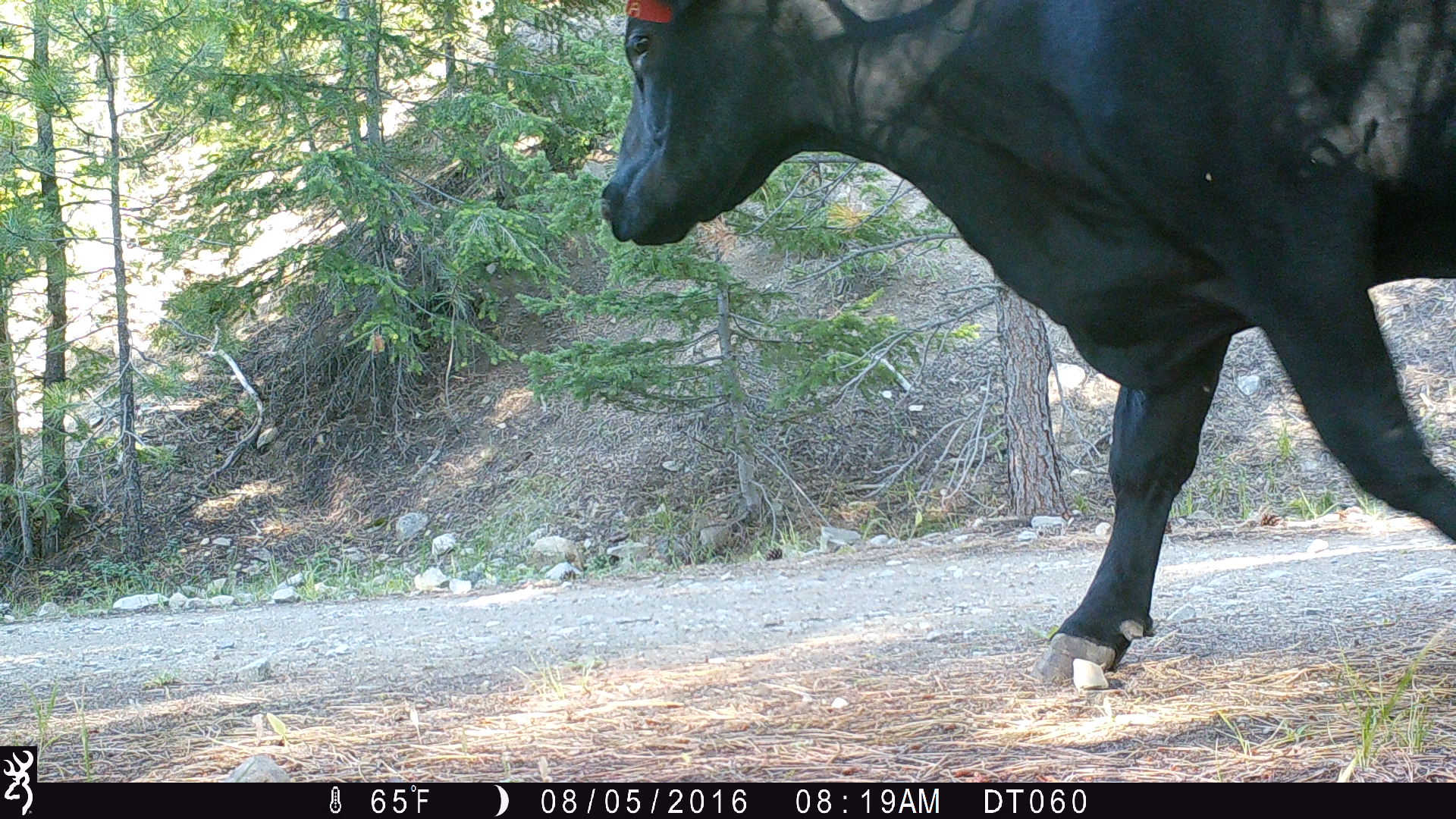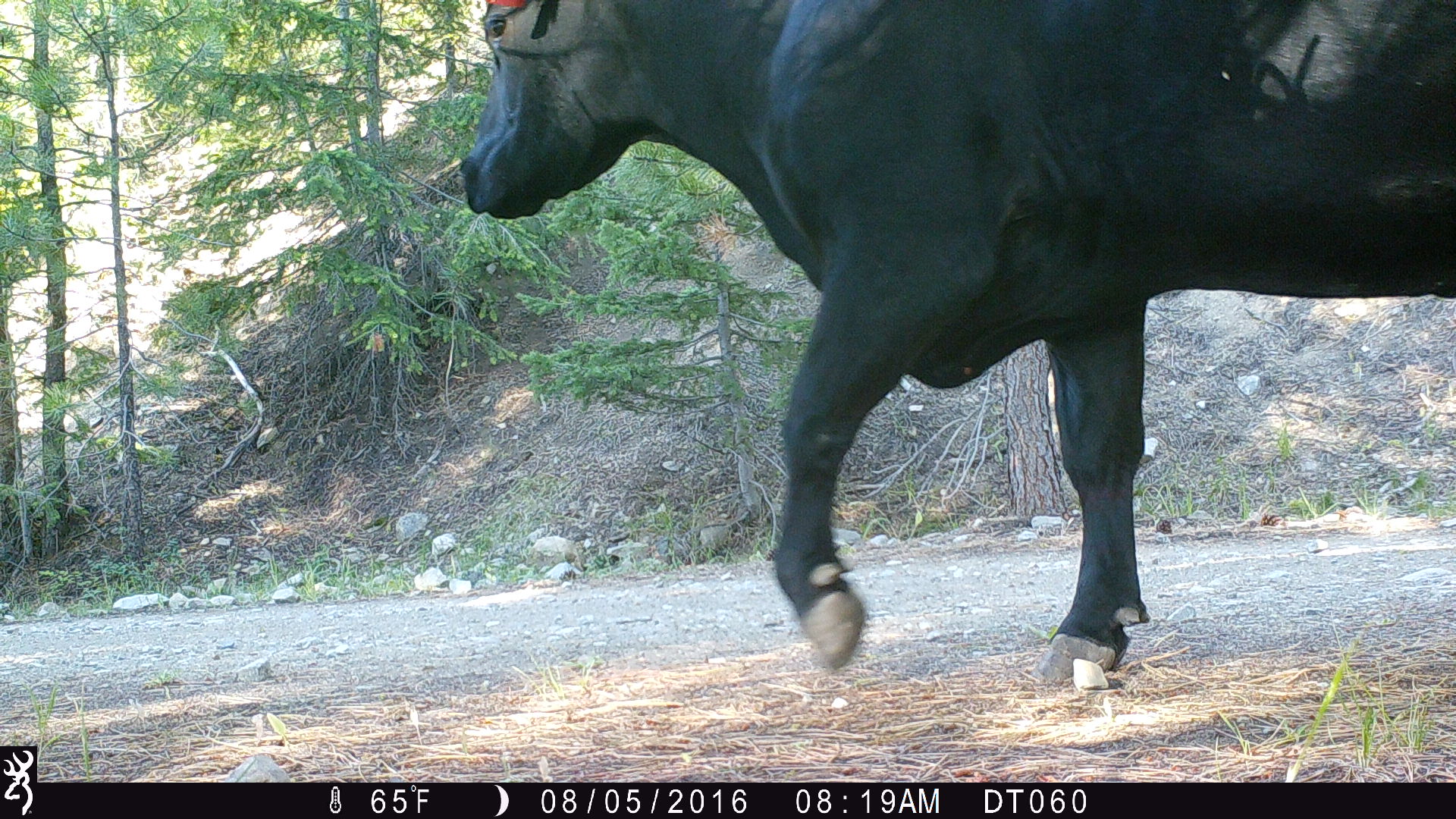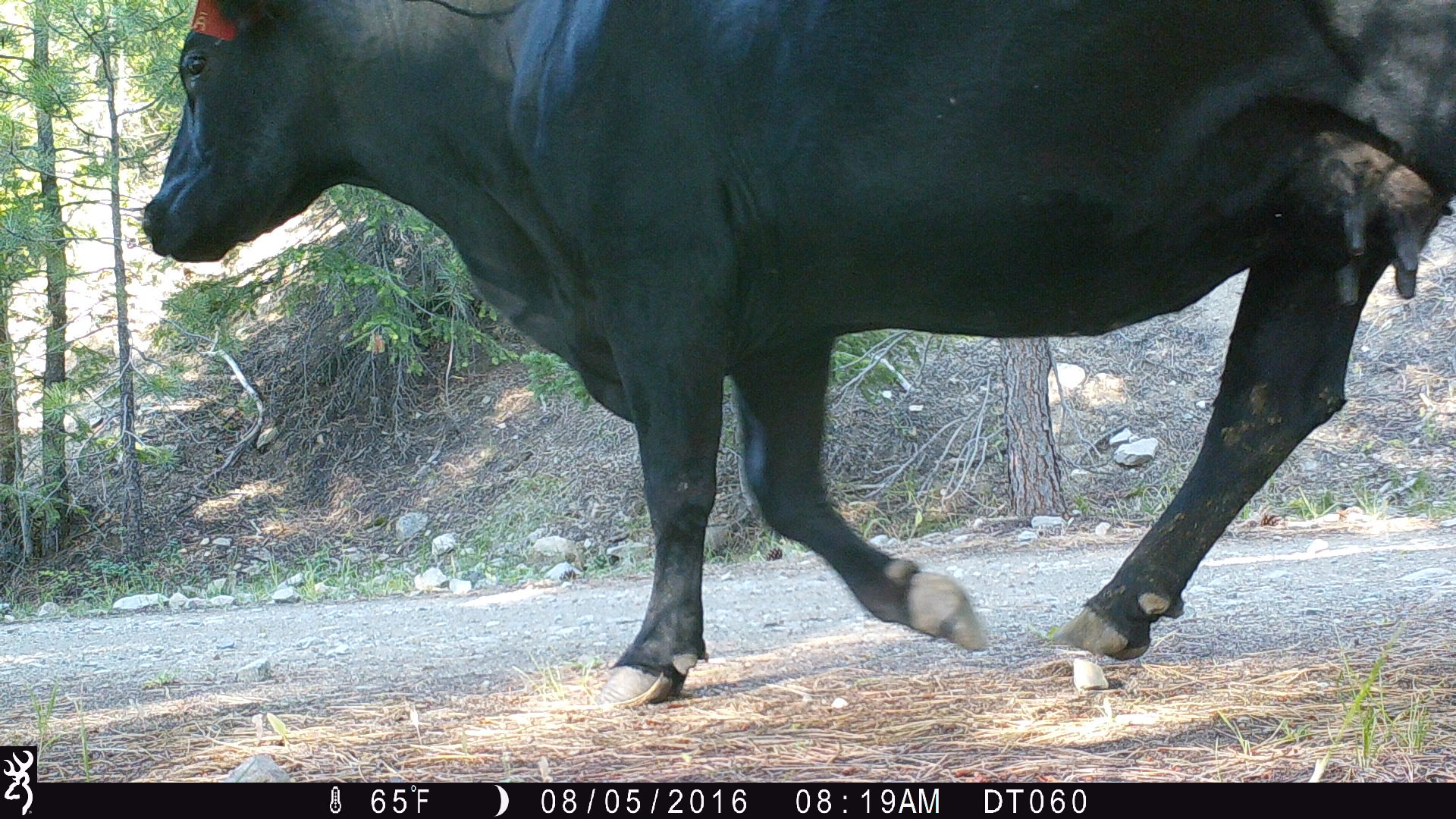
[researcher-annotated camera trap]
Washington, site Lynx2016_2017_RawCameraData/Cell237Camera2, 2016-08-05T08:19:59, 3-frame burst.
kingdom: Animalia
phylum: Chordata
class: Mammalia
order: Artiodactyla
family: Bovidae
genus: Bos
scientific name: Bos taurus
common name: domestic cattle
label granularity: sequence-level